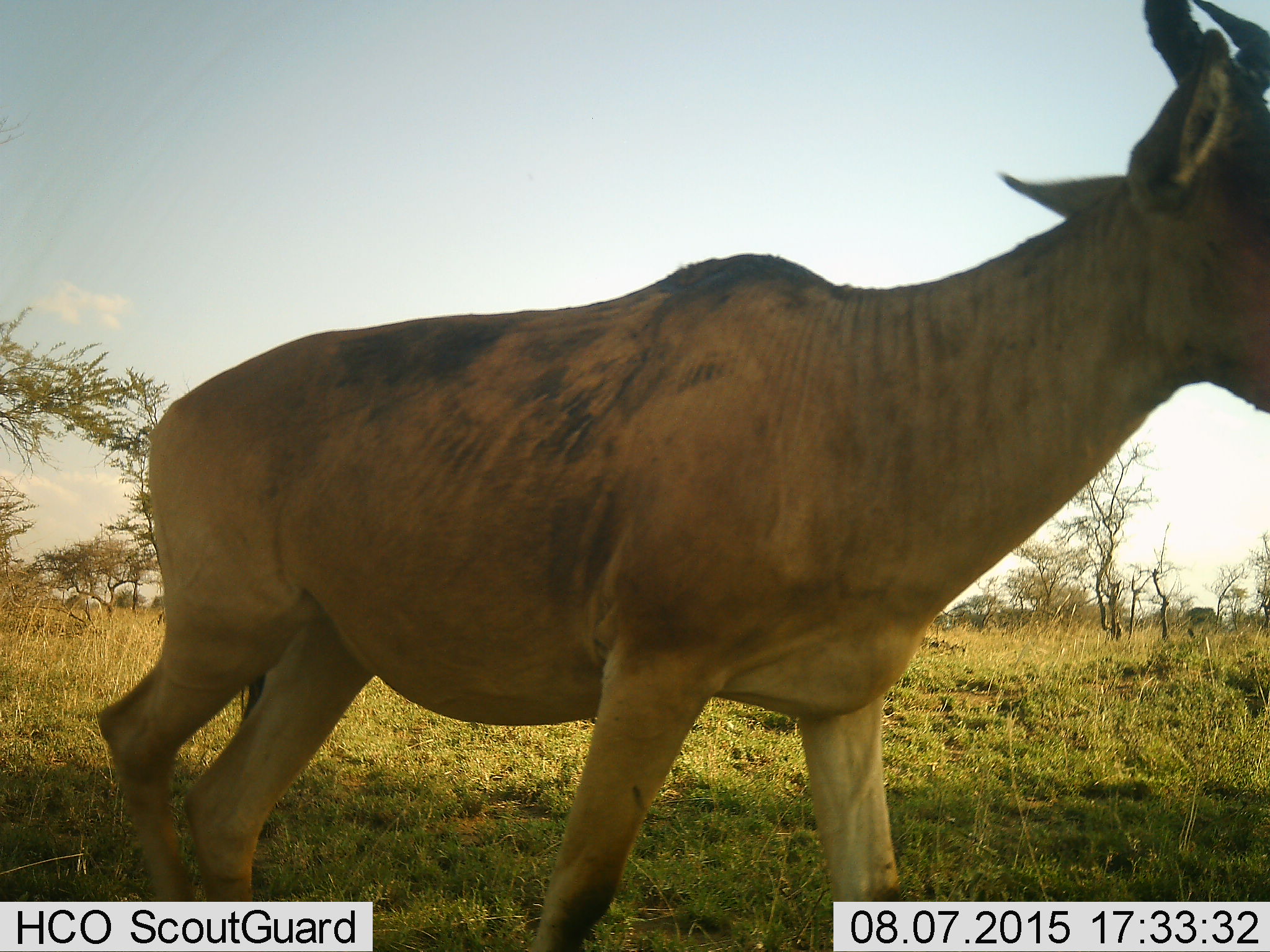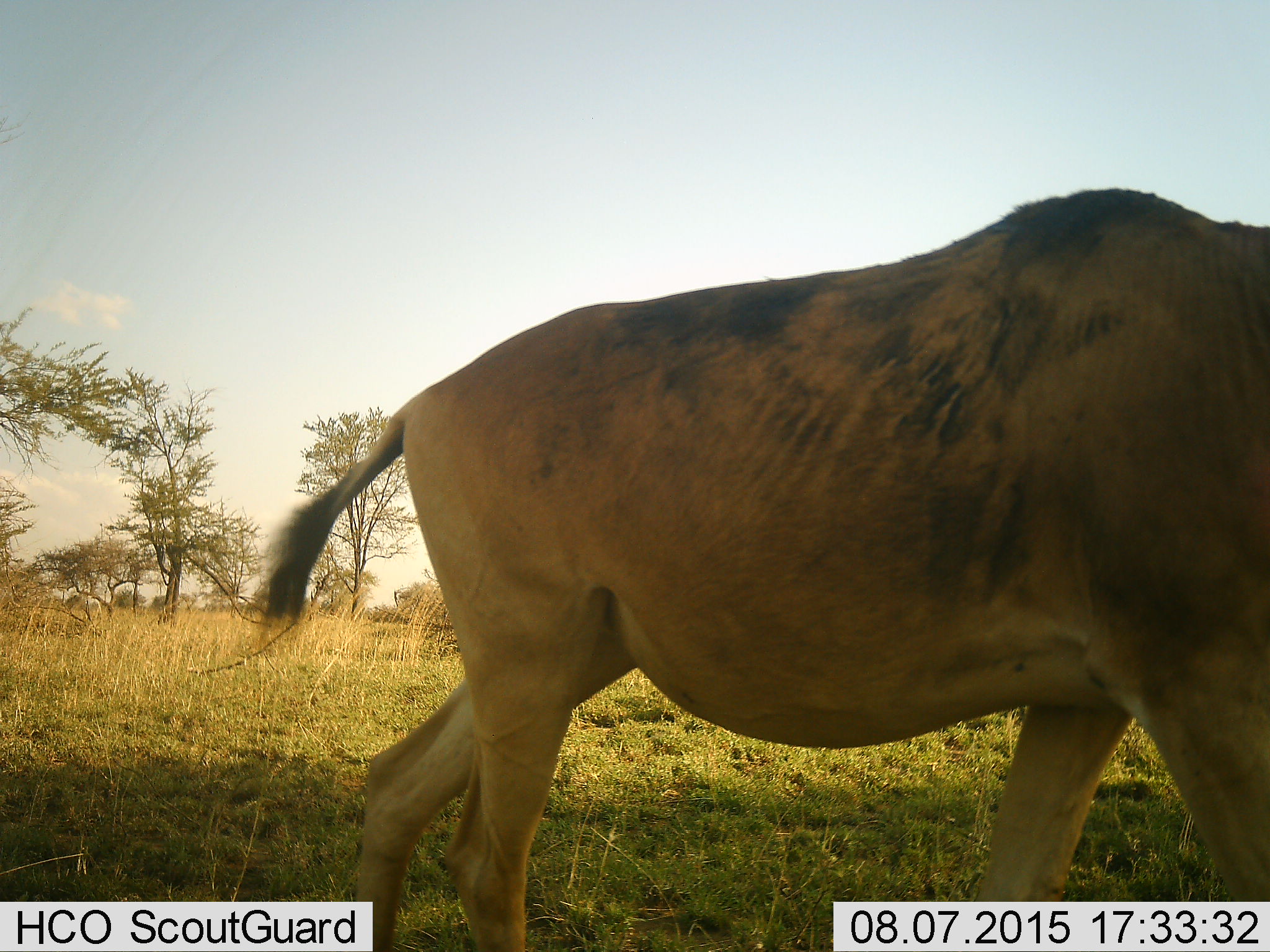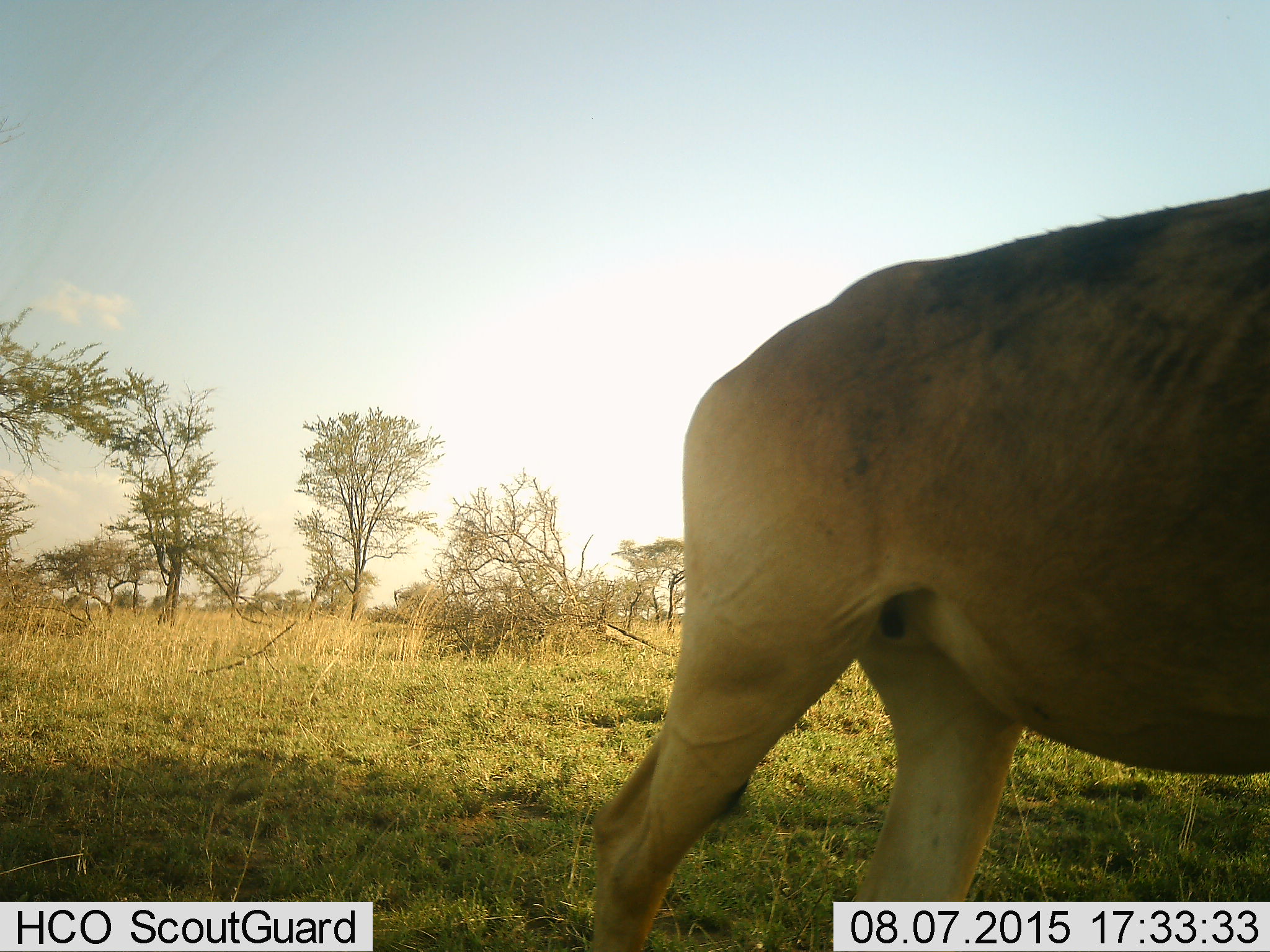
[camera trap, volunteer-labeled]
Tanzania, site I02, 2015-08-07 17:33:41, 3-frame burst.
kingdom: Animalia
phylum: Chordata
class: Mammalia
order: Artiodactyla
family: Bovidae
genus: Alcelaphus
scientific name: Alcelaphus buselaphus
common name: hartebeest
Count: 1.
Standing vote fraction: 0%.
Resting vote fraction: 0%.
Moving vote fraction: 100%.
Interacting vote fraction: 0%.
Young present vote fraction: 0%.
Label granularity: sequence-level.